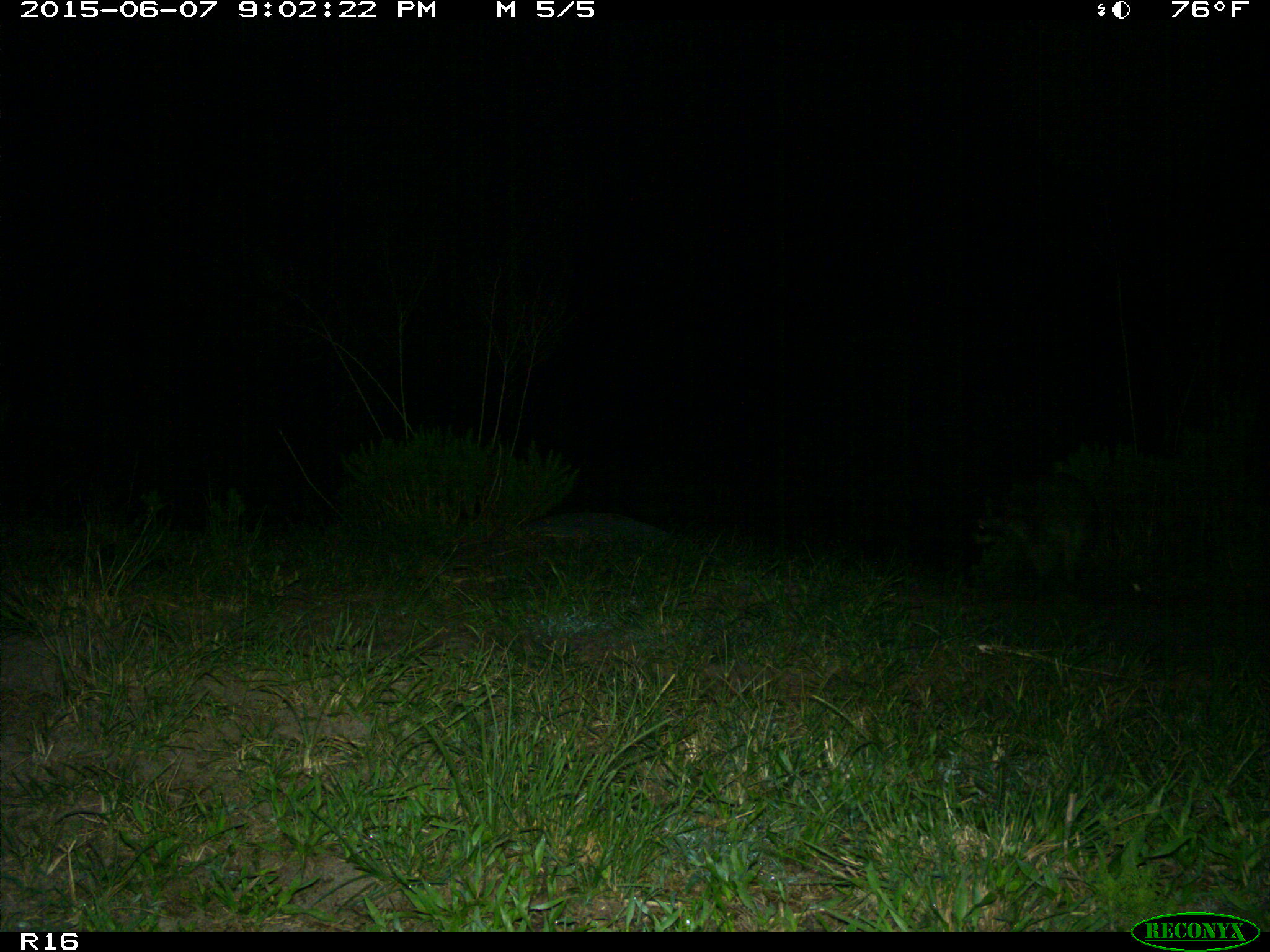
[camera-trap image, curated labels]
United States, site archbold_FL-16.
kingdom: Animalia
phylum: Chordata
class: Mammalia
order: Carnivora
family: Procyonidae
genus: Procyon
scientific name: Procyon lotor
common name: common raccoon